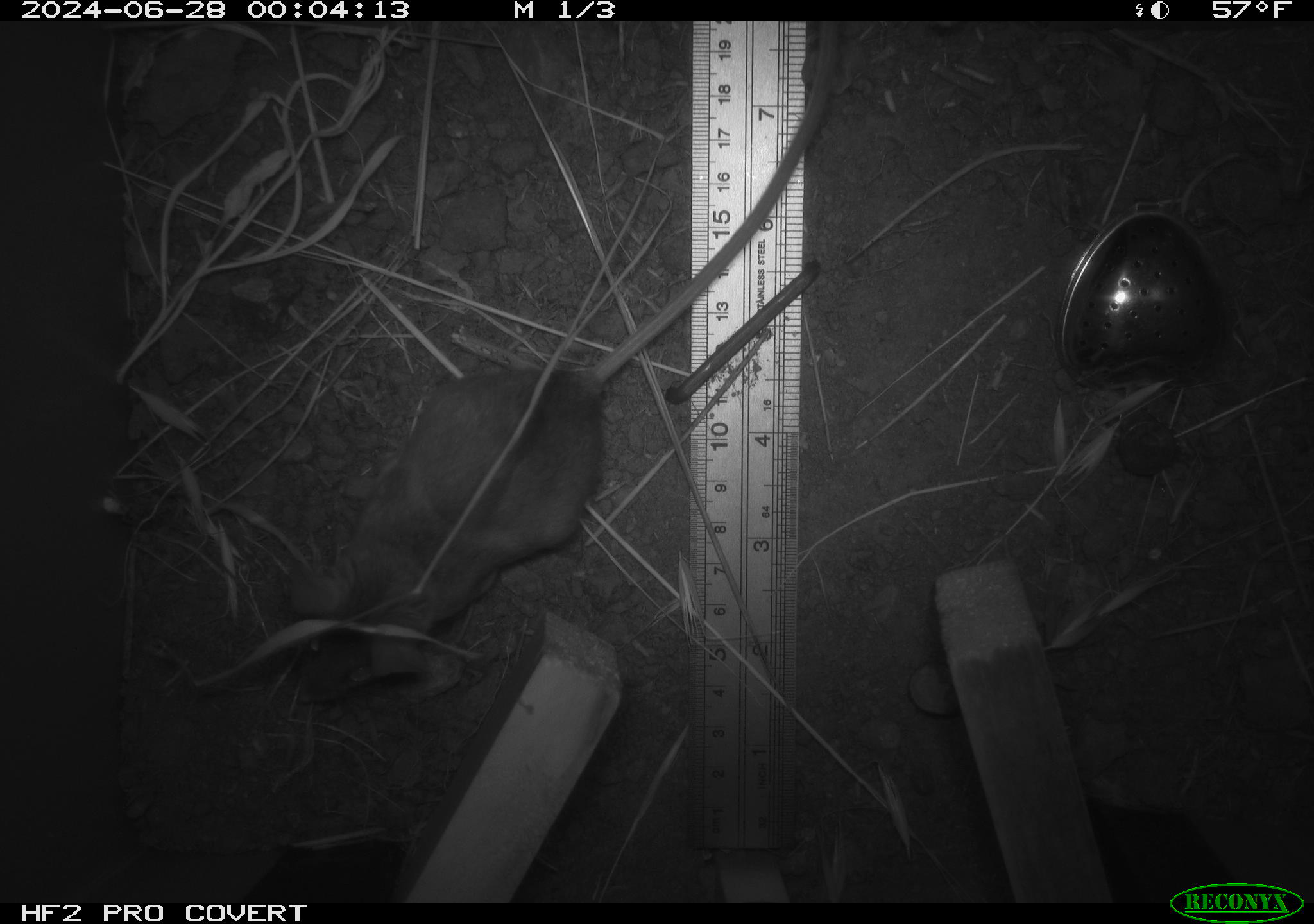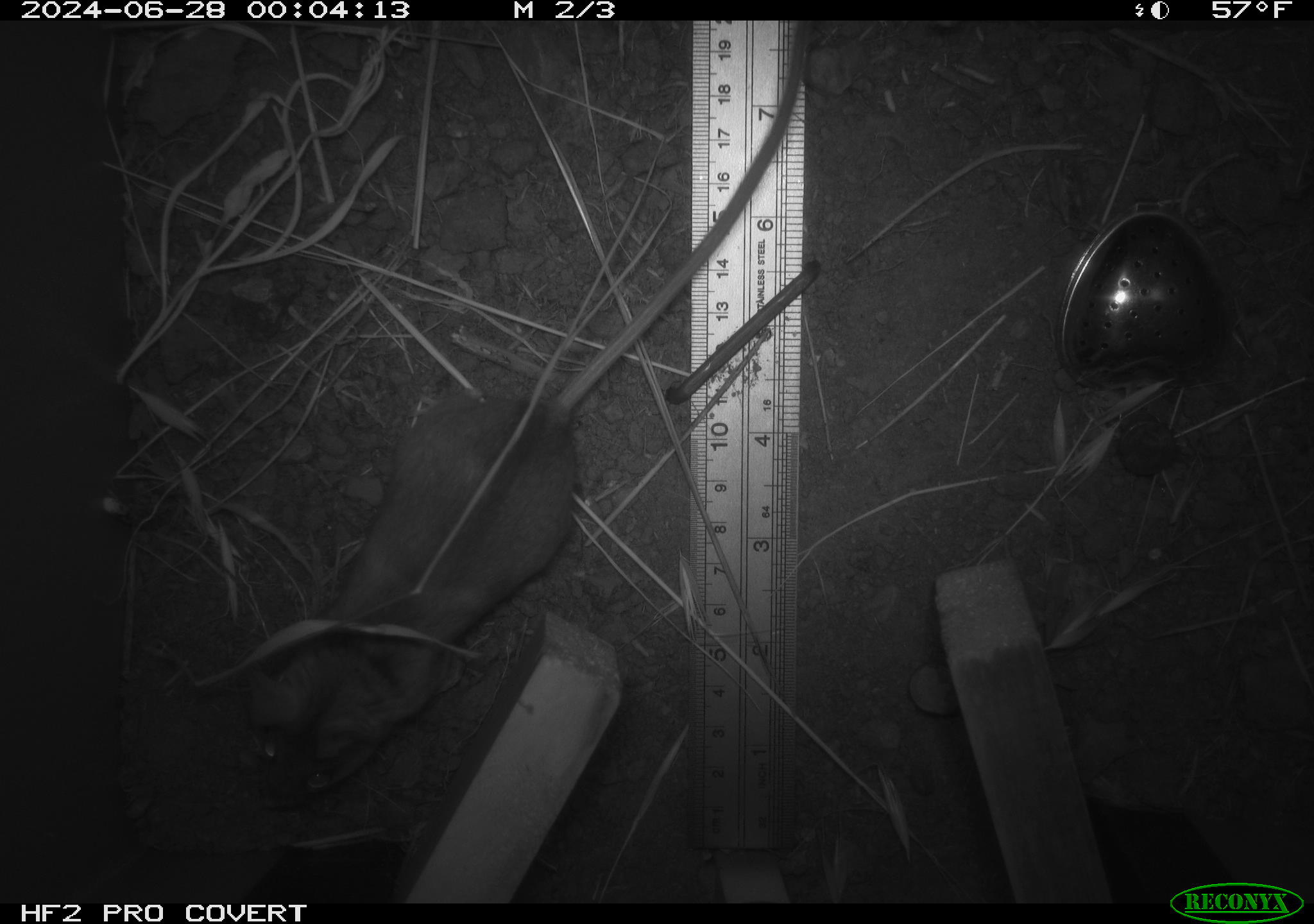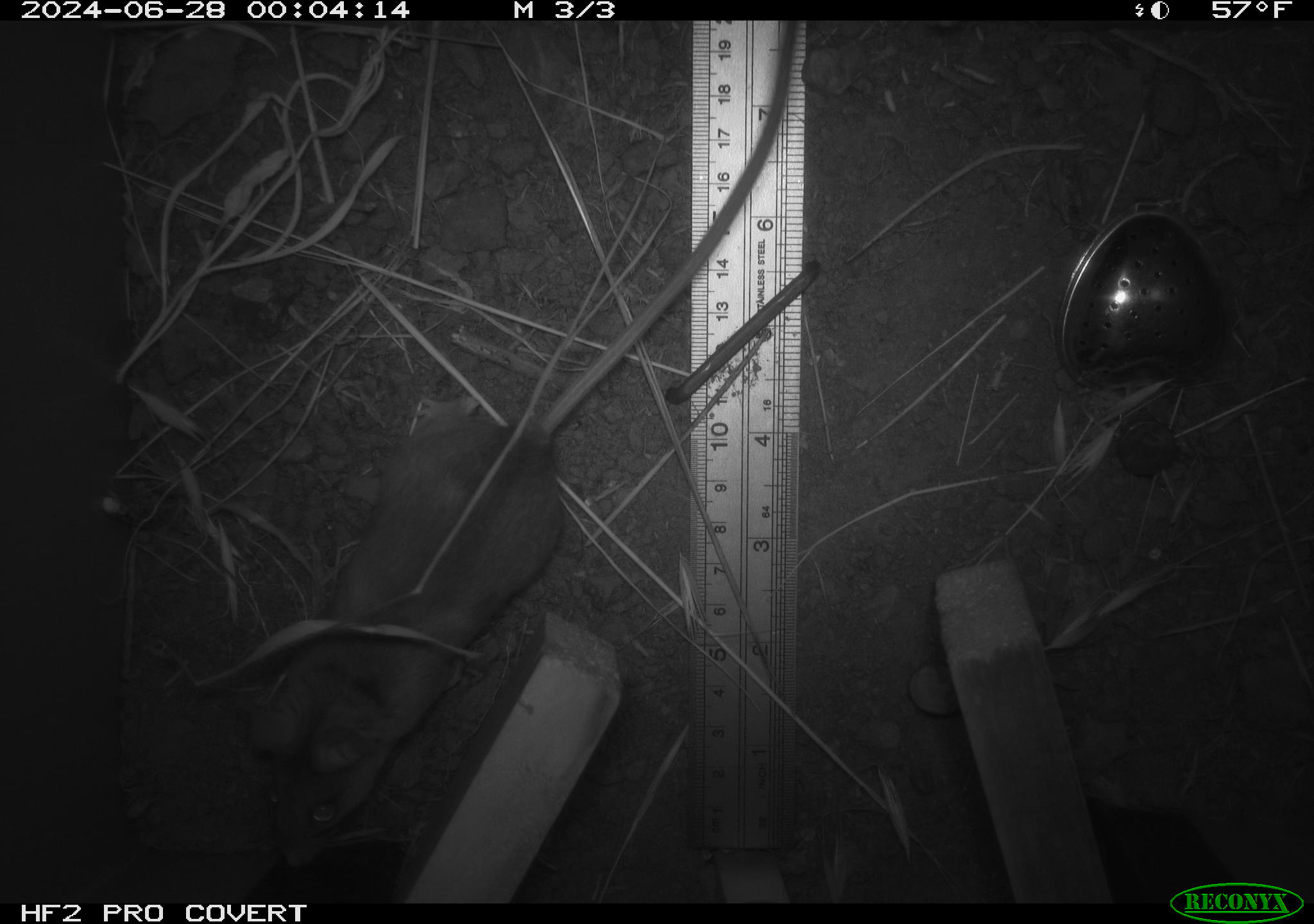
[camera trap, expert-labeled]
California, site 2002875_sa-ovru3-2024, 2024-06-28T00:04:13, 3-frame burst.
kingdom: Animalia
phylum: Chordata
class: Mammalia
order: Rodentia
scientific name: Rodentia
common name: rodent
Rodent (Rodentia).